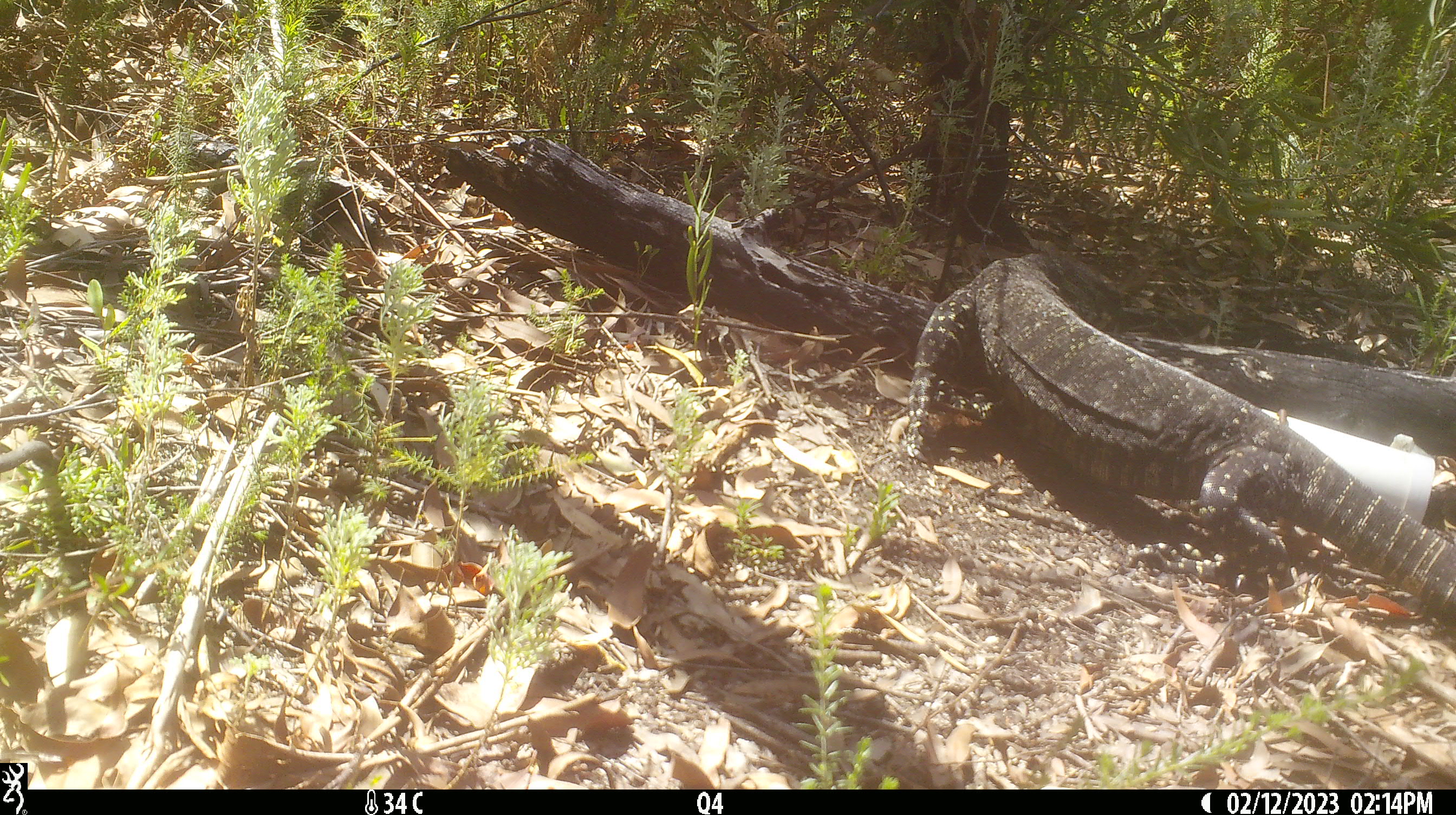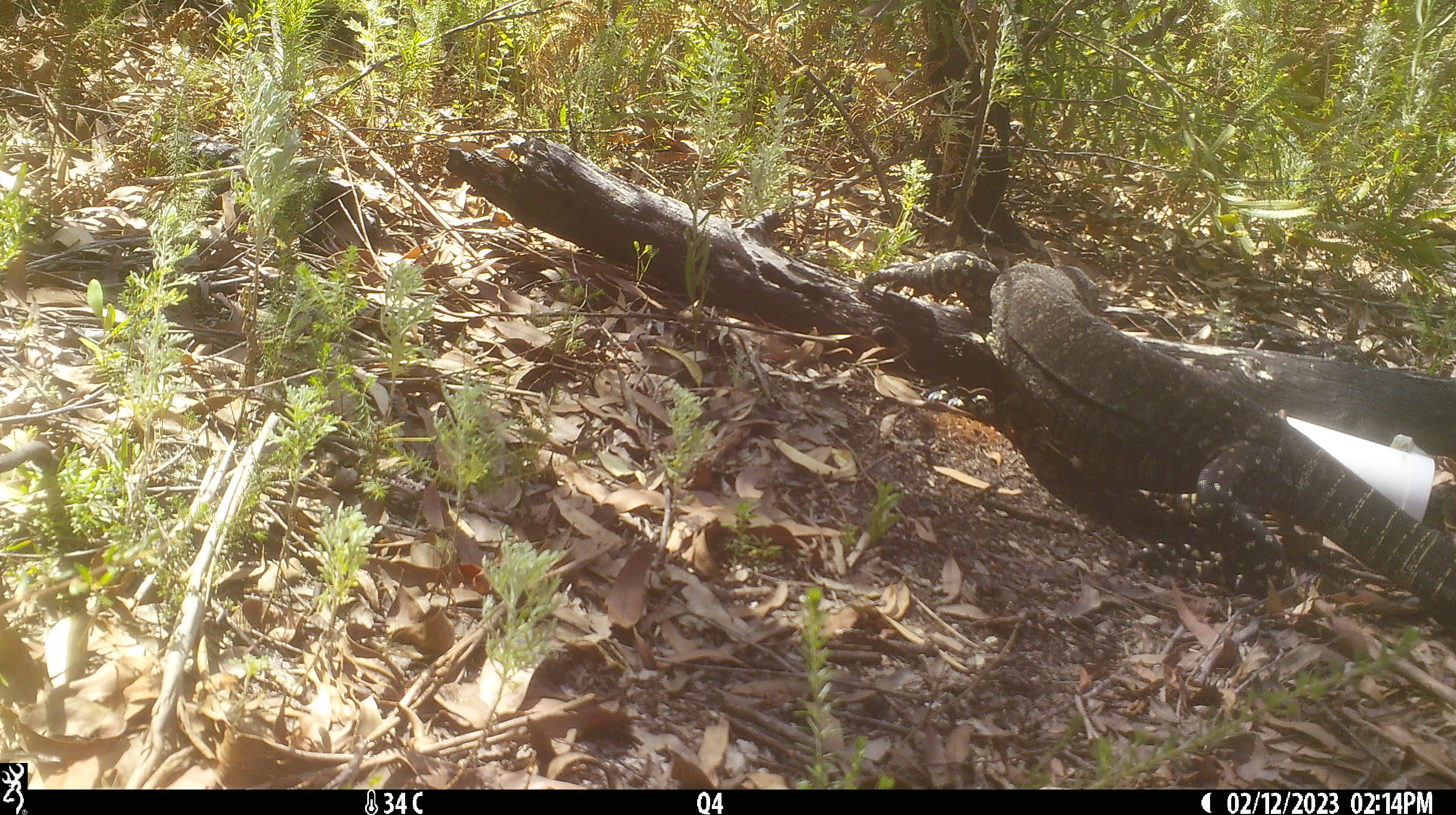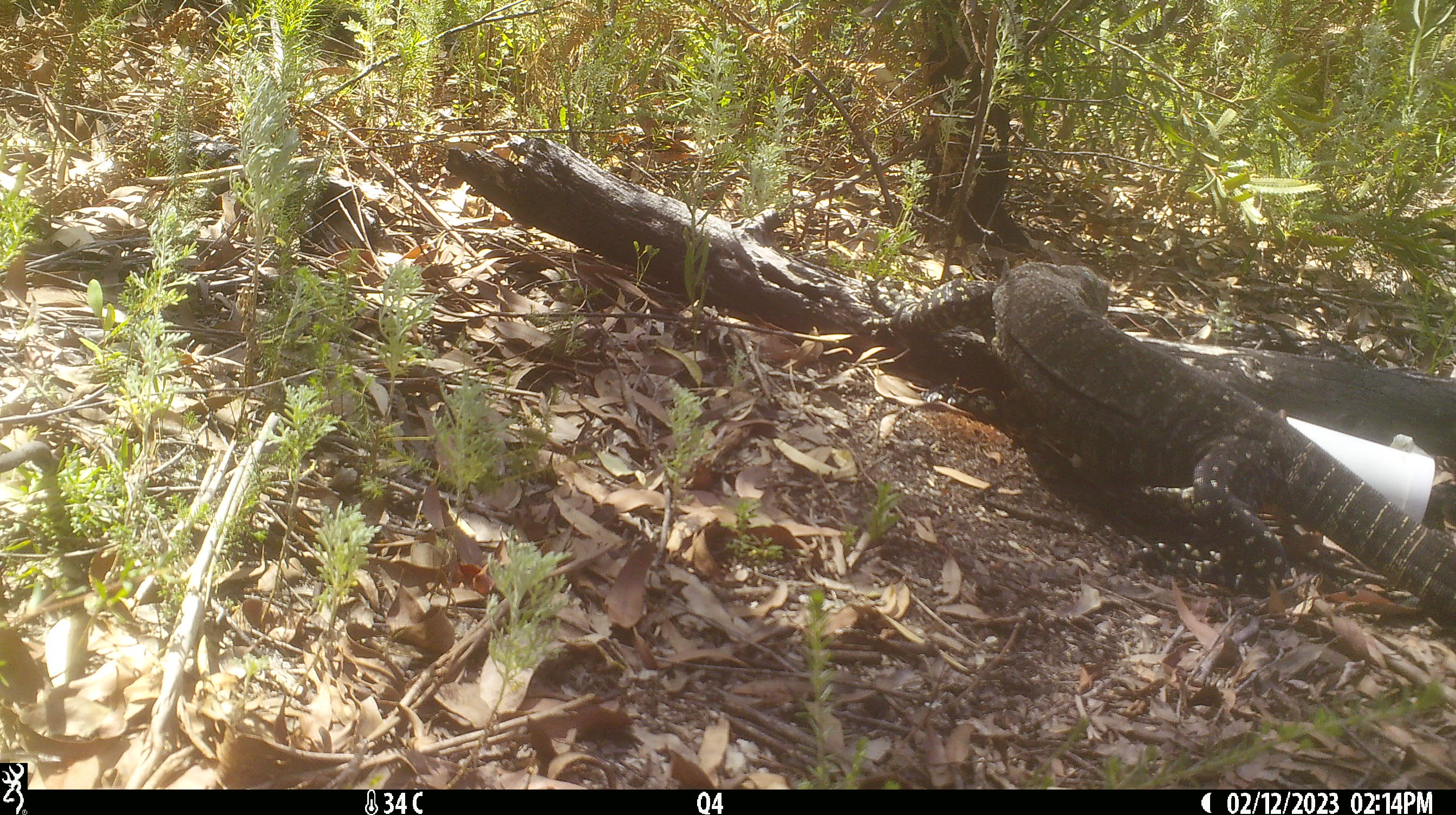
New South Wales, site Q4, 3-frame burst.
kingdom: Animalia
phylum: Chordata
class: Reptilia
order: Squamata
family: Varanidae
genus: Varanus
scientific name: Varanus varius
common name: lace monitor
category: goanna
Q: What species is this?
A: Goanna (lace monitor) (Varanus varius).